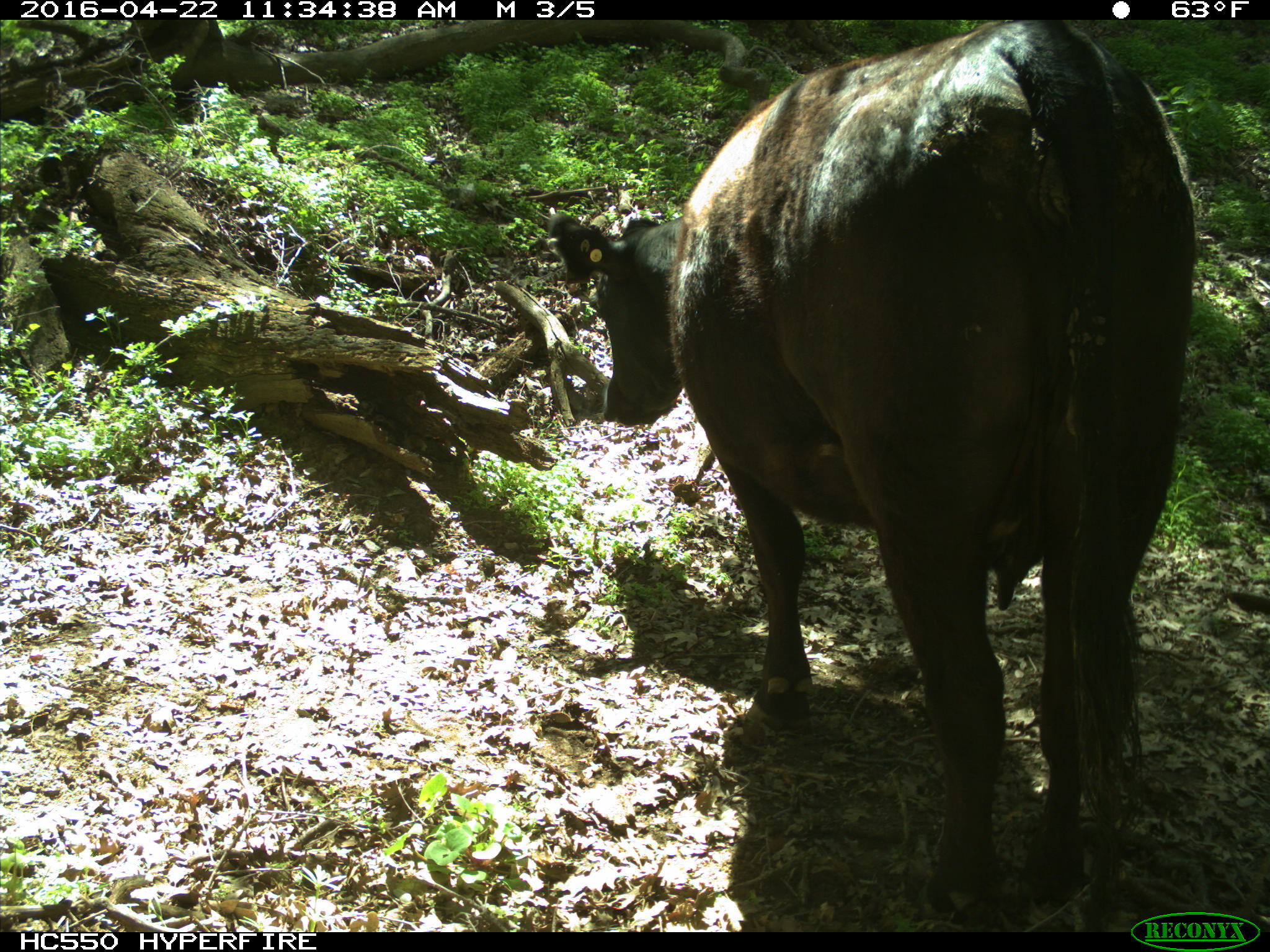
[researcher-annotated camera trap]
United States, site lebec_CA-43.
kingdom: Animalia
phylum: Chordata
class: Mammalia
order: Artiodactyla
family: Bovidae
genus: Bos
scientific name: Bos taurus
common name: domestic cow